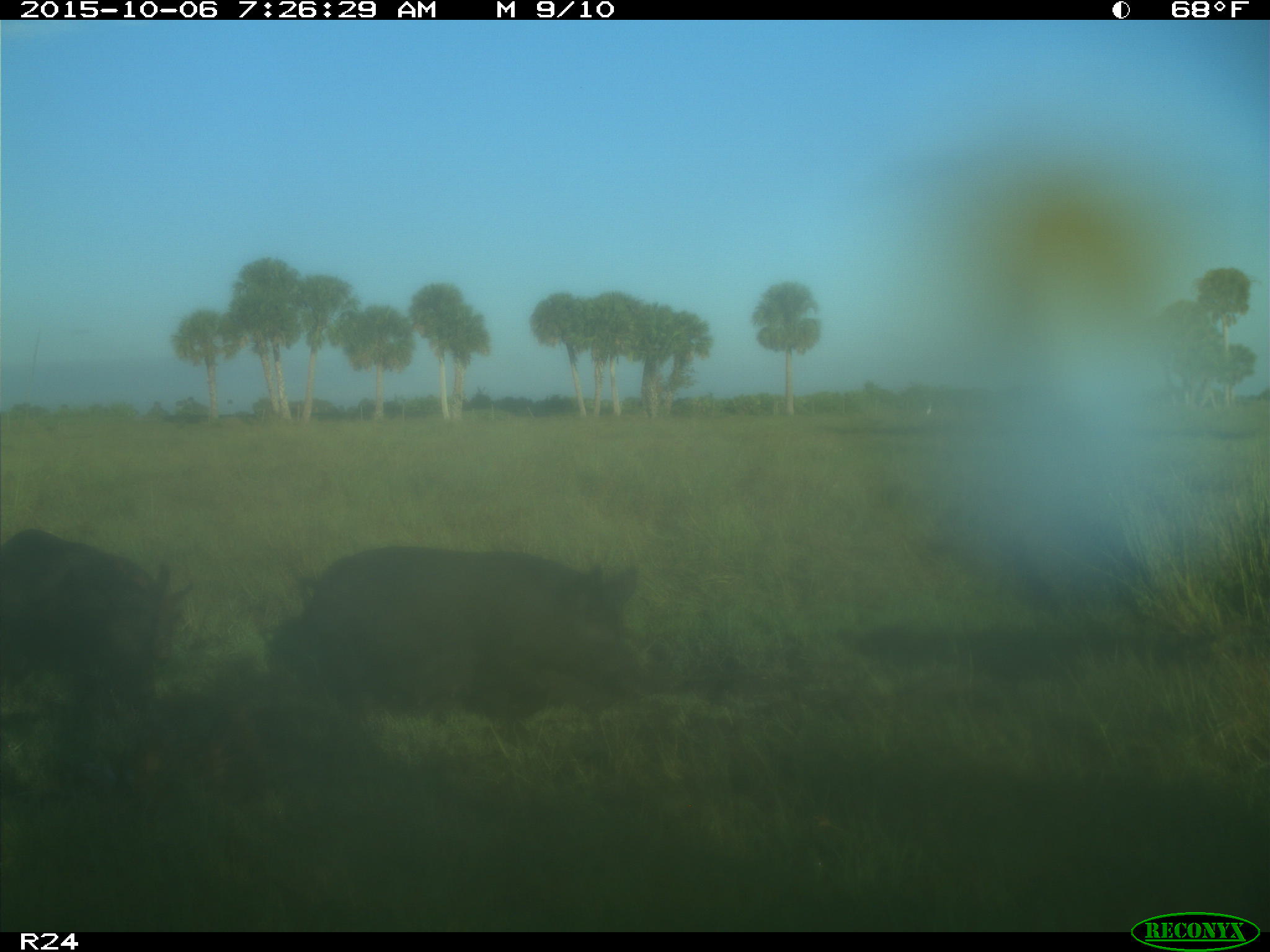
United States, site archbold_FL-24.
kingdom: Animalia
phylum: Chordata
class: Mammalia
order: Artiodactyla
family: Suidae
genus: Sus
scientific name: Sus scrofa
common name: wild boar